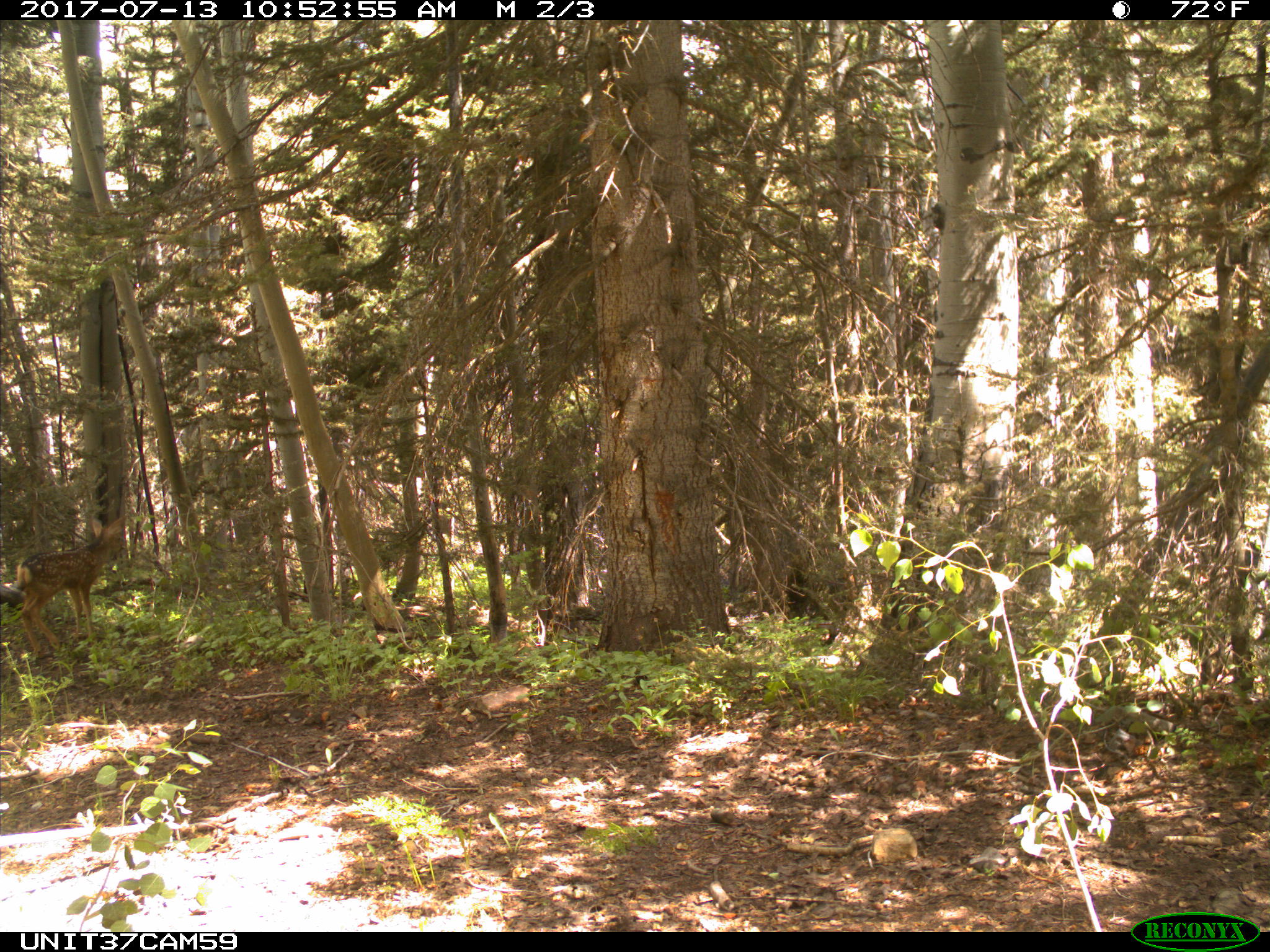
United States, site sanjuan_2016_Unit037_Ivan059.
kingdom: Animalia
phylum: Chordata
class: Mammalia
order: Artiodactyla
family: Cervidae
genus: Odocoileus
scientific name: Odocoileus hemionus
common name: mule deer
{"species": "Odocoileus hemionus (mule deer)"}